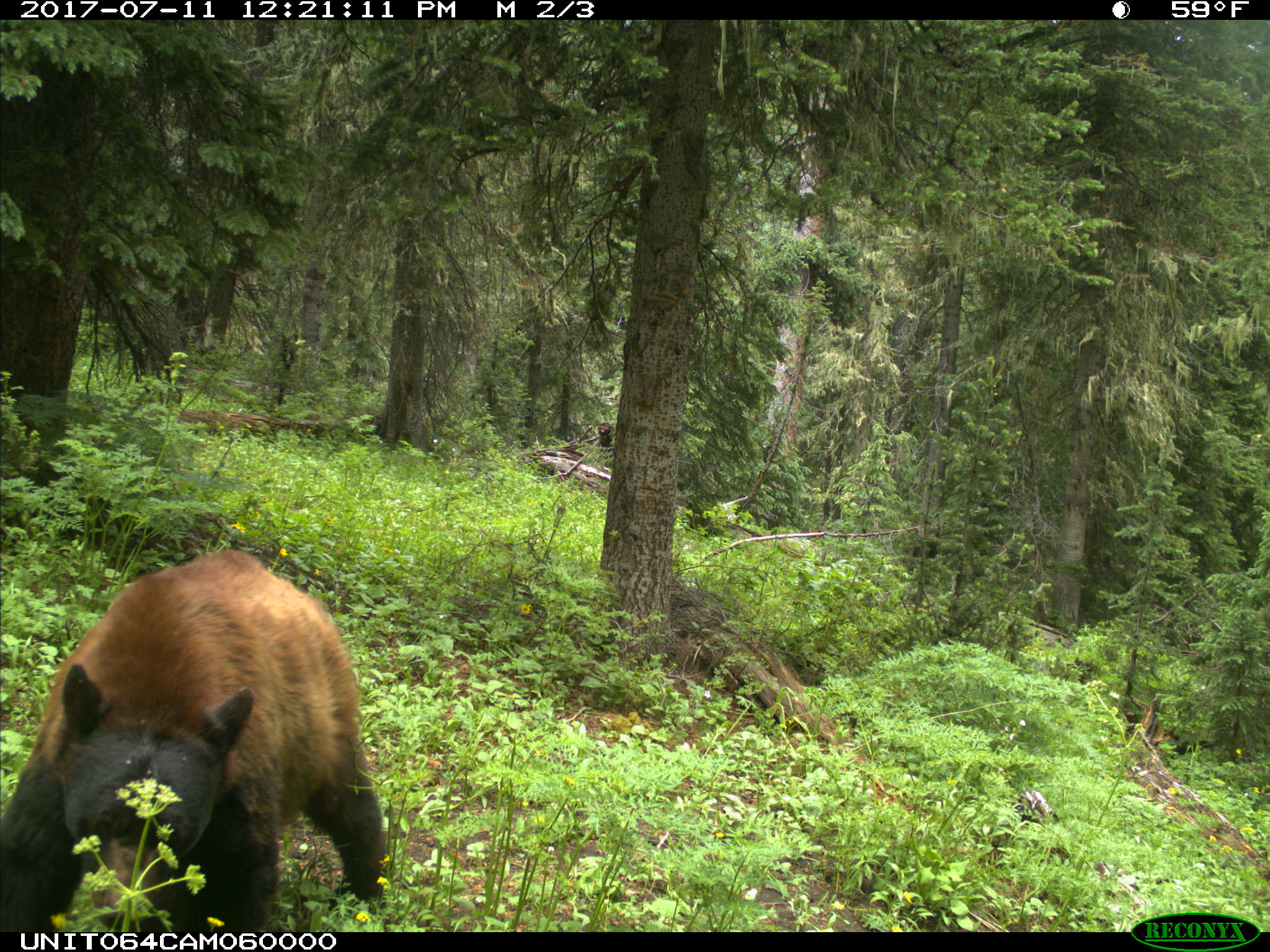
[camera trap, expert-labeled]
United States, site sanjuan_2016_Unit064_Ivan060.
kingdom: Animalia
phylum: Chordata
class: Mammalia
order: Carnivora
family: Ursidae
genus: Ursus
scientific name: Ursus americanus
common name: american black bear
Ursus americanus (american black bear).